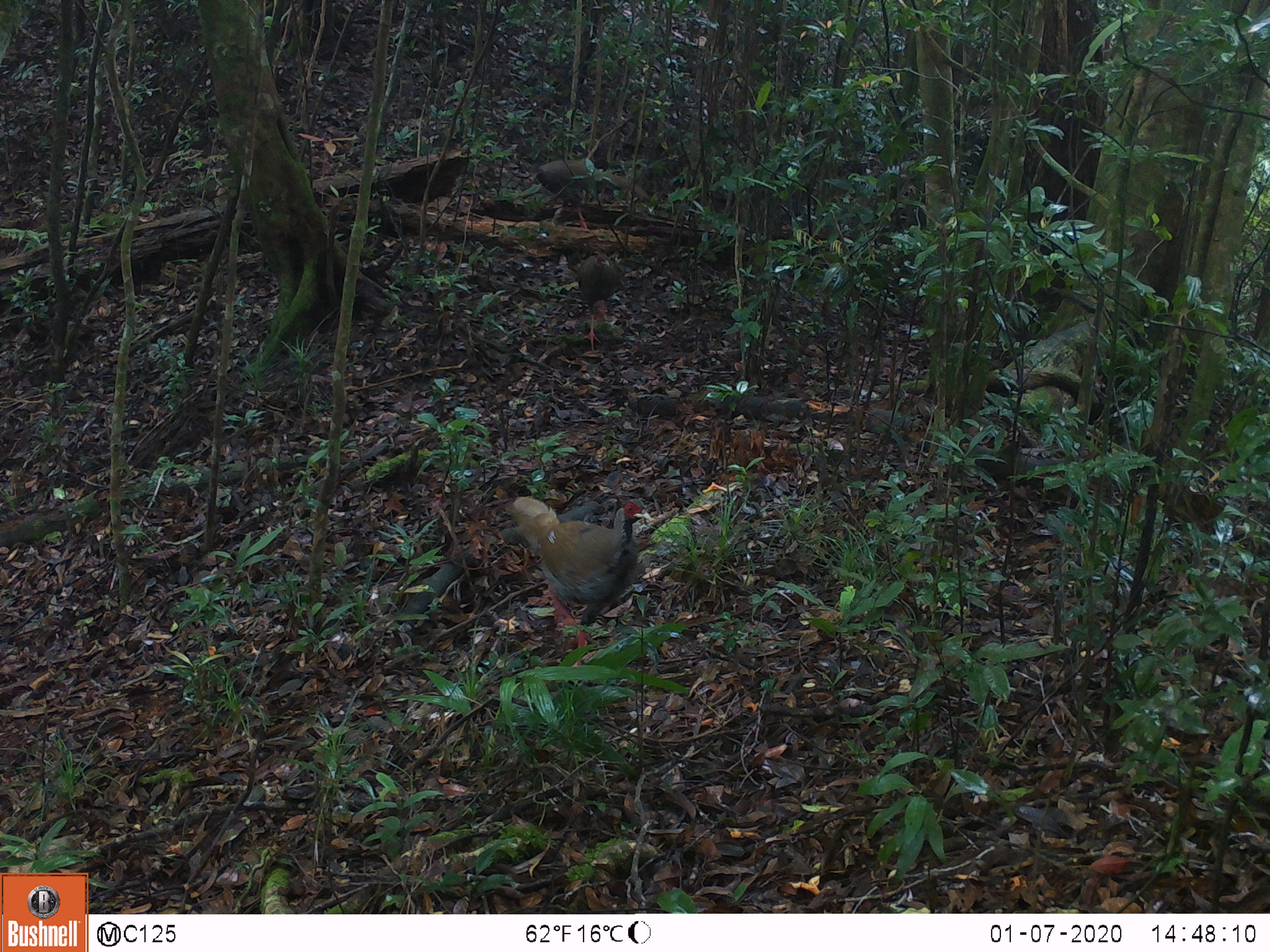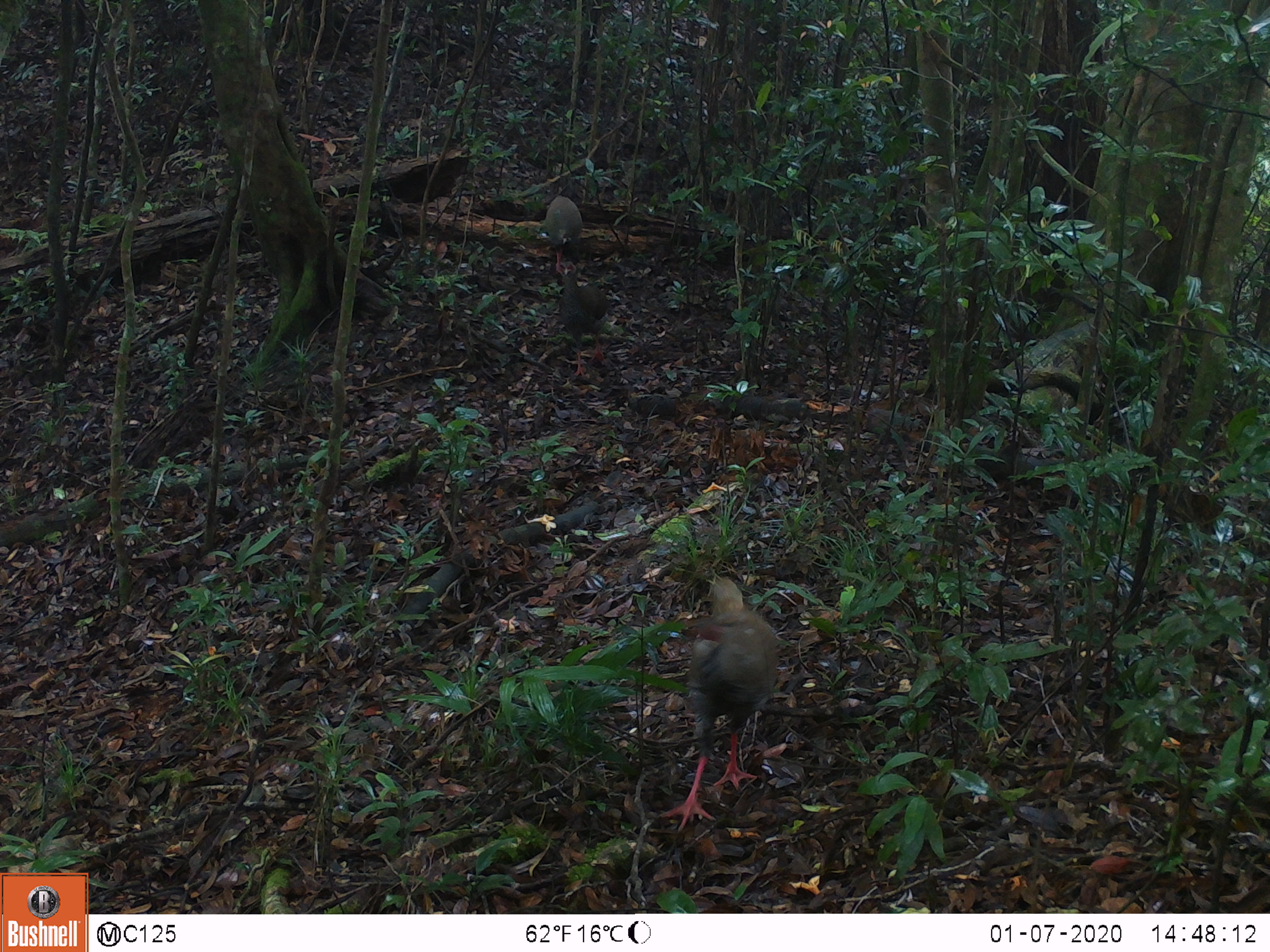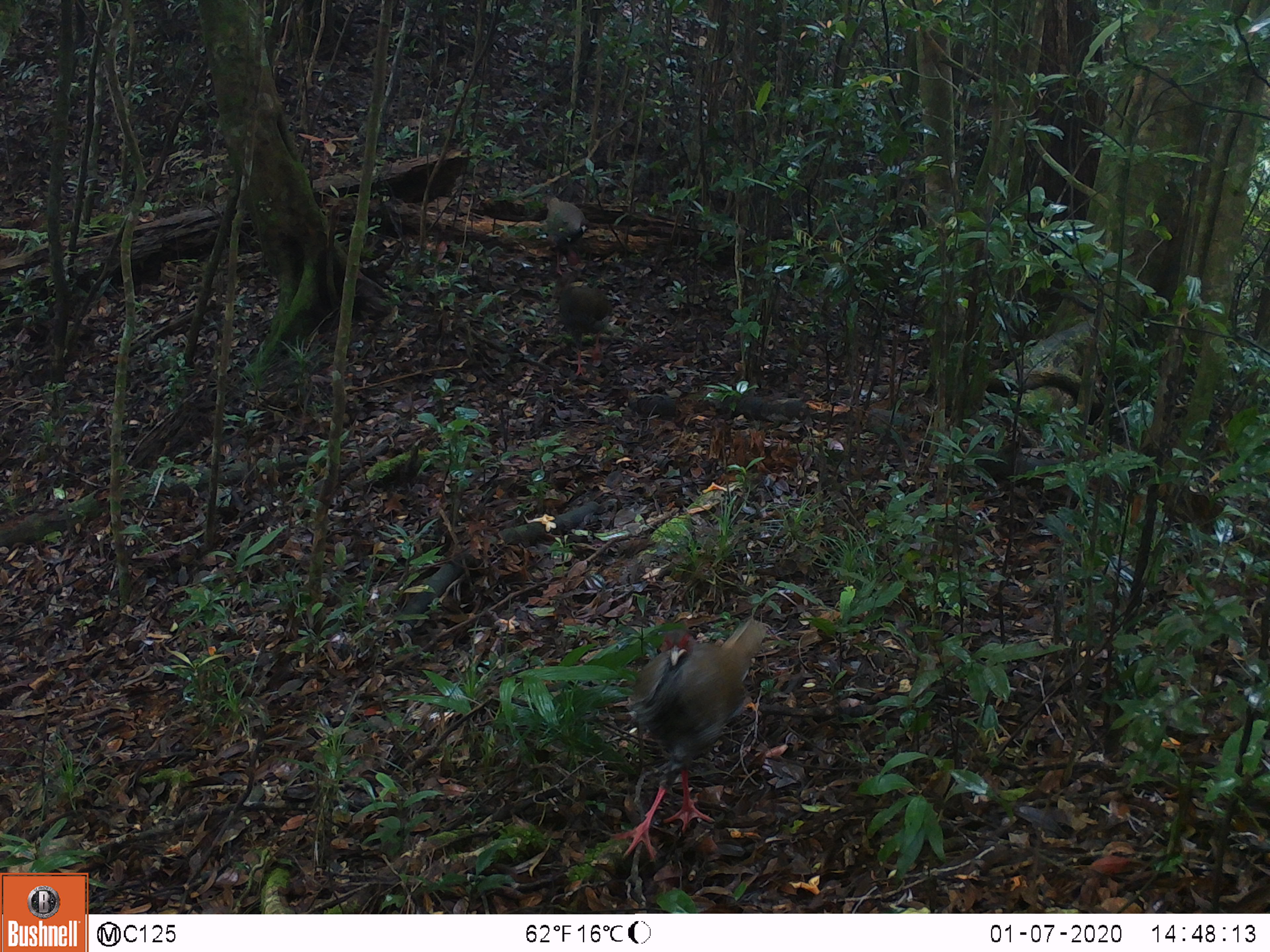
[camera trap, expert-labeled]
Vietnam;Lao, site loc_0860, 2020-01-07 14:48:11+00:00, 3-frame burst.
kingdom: Animalia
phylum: Chordata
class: Aves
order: Galliformes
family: Phasianidae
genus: Lophura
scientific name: Lophura nycthemera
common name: silver pheasant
Silver pheasant (Lophura nycthemera). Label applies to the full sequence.